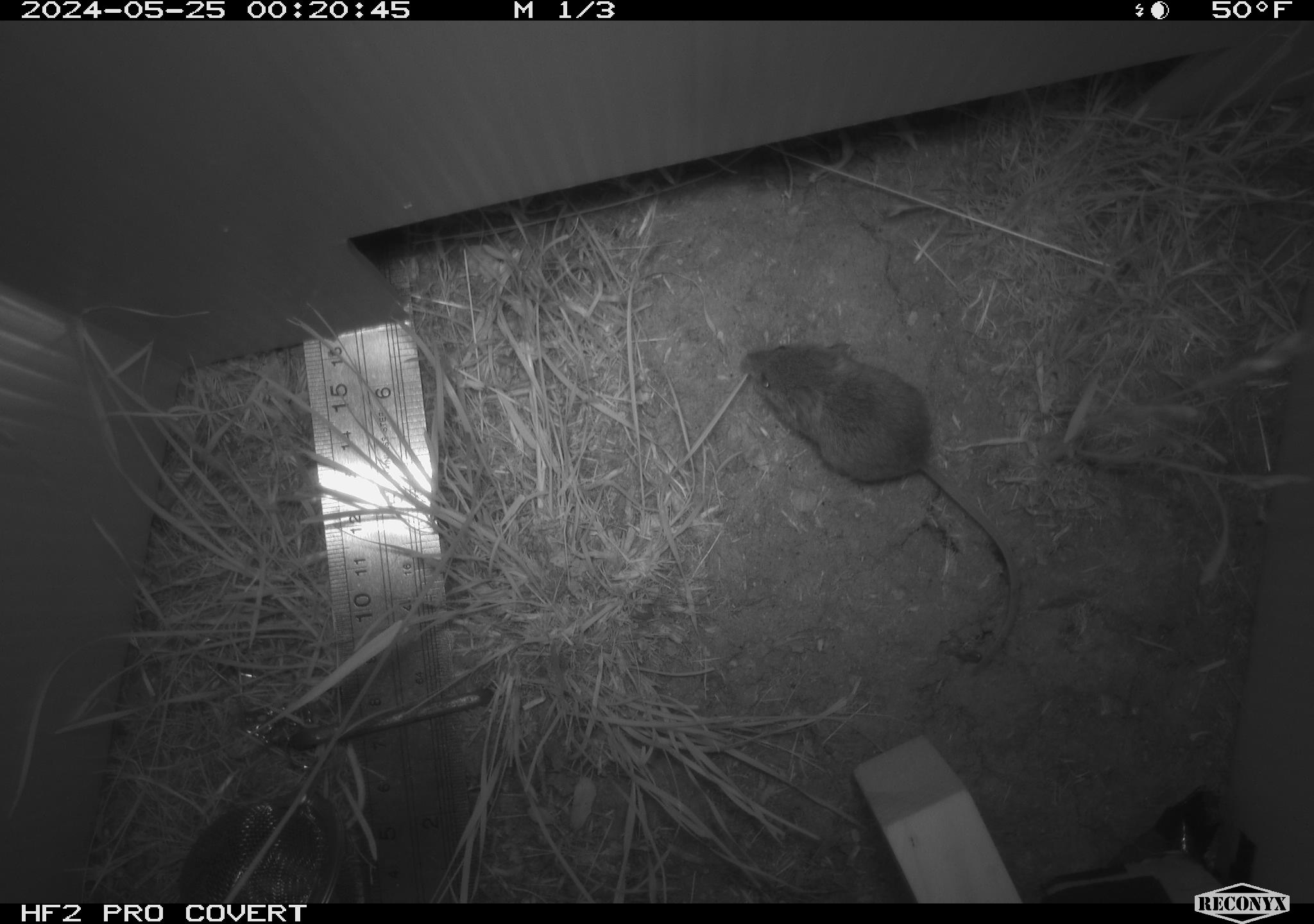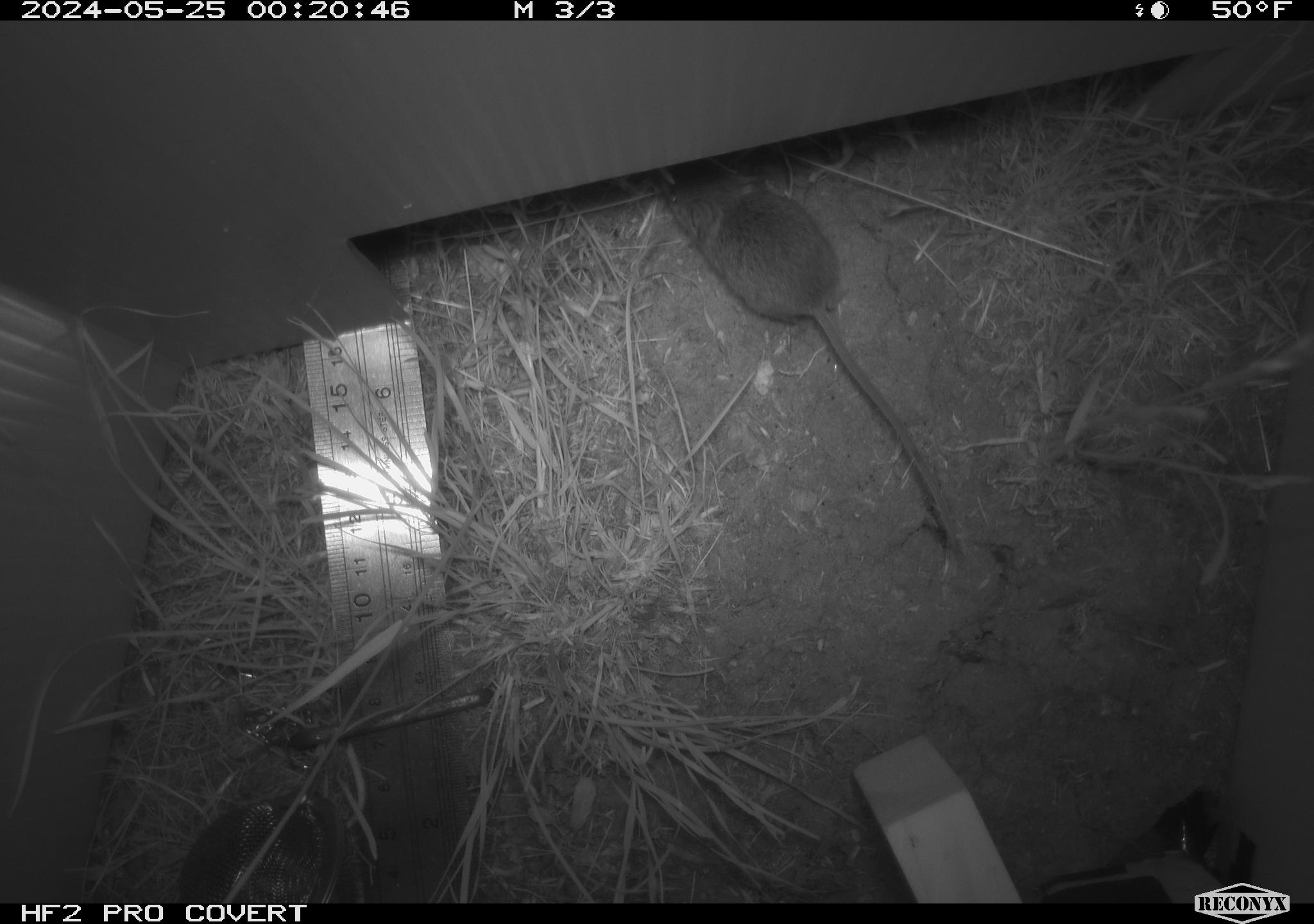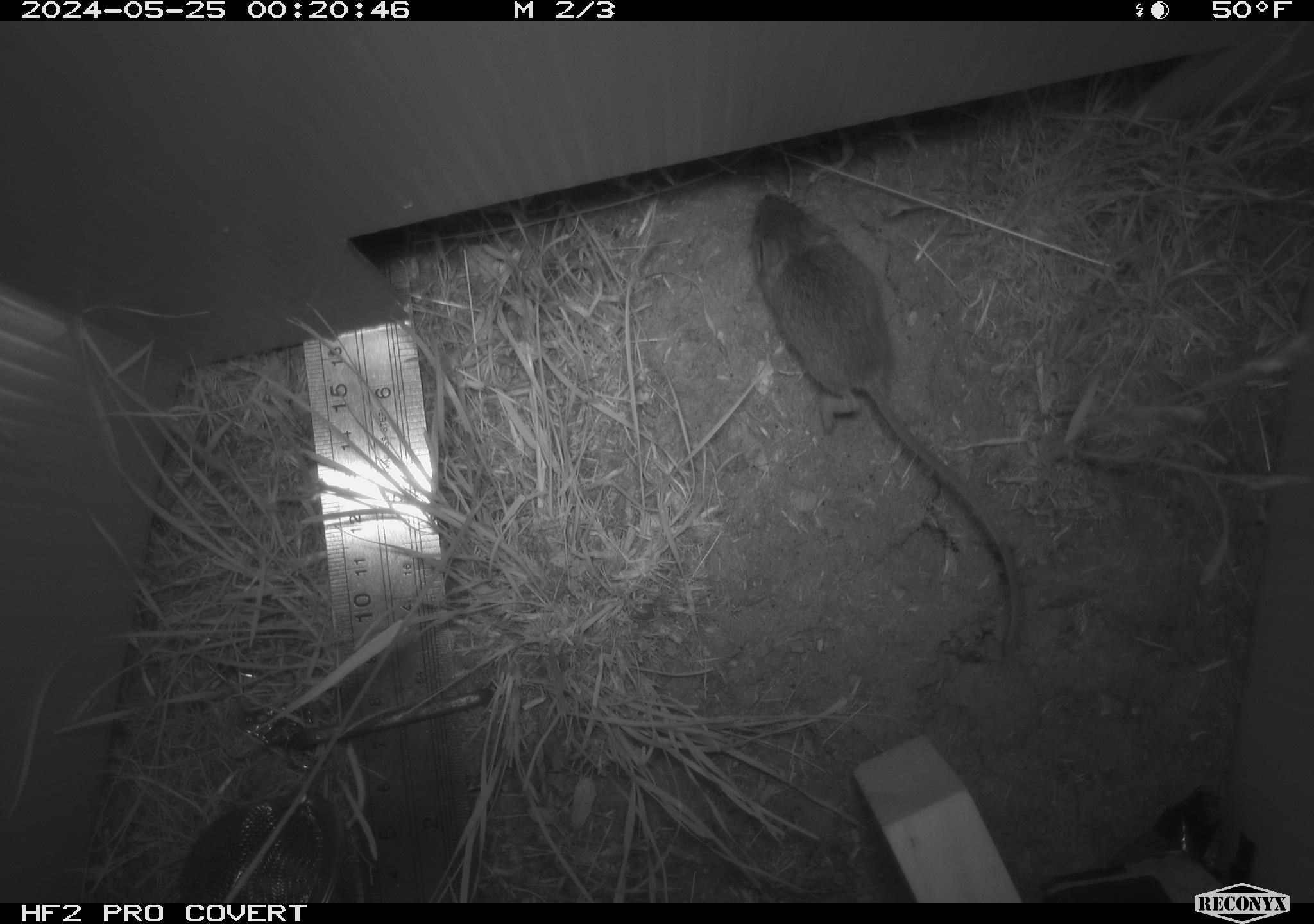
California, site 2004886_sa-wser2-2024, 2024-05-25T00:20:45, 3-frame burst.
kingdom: Animalia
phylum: Chordata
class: Mammalia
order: Rodentia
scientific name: Rodentia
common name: mouse species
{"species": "mouse species (Rodentia)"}